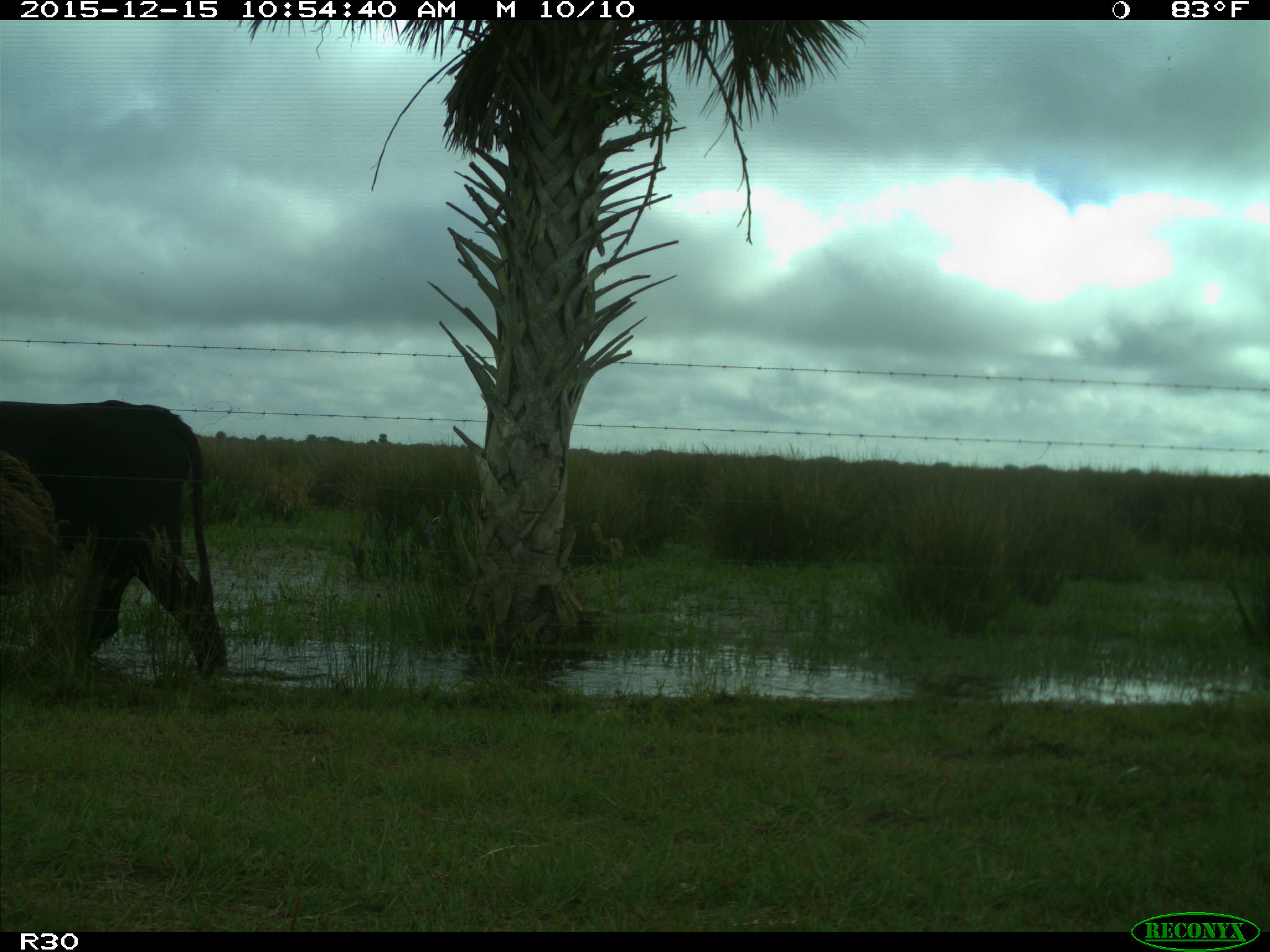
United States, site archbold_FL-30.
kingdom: Animalia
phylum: Chordata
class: Mammalia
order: Artiodactyla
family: Bovidae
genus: Bos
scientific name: Bos taurus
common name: domestic cow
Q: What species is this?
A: Bos taurus (domestic cow).